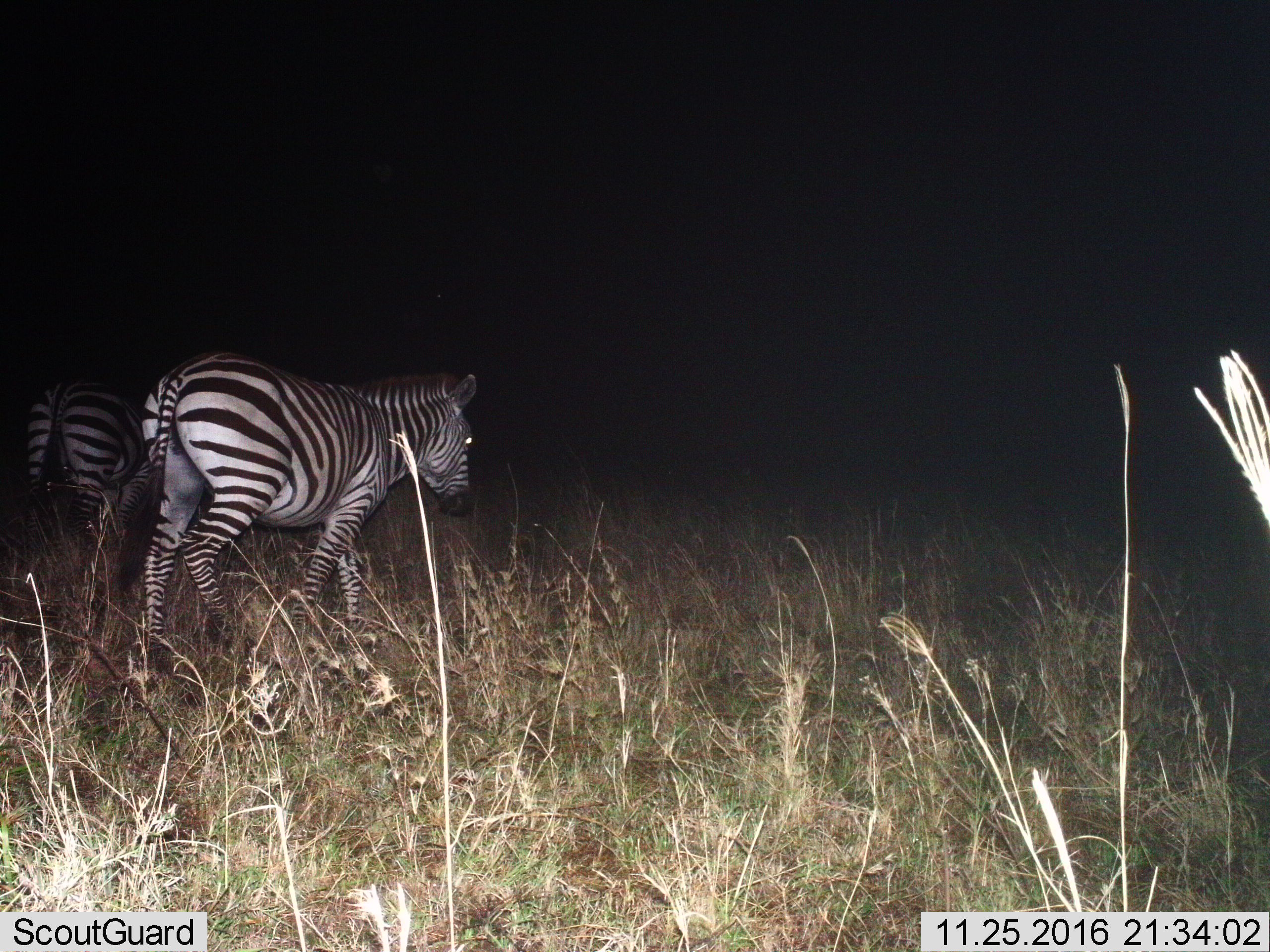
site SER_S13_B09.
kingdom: Animalia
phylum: Chordata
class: Mammalia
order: Perissodactyla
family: Equidae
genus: Equus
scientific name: Equus quagga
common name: plains zebra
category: zebraplains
Zebraplains (plains zebra) (Equus quagga), count 2. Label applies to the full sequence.